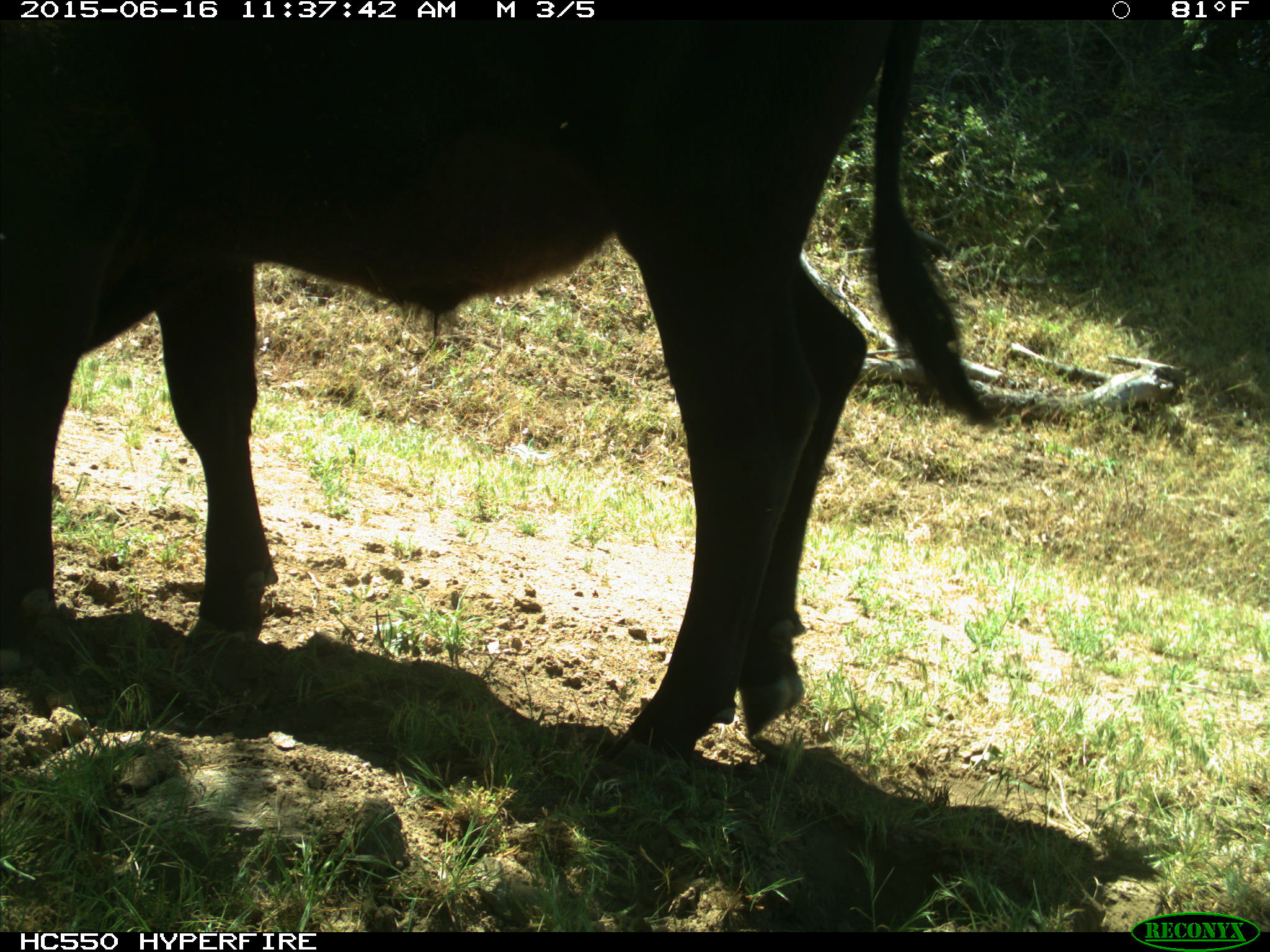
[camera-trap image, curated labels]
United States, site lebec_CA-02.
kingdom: Animalia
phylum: Chordata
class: Mammalia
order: Artiodactyla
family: Bovidae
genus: Bos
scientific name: Bos taurus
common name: domestic cow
Bos taurus (domestic cow).